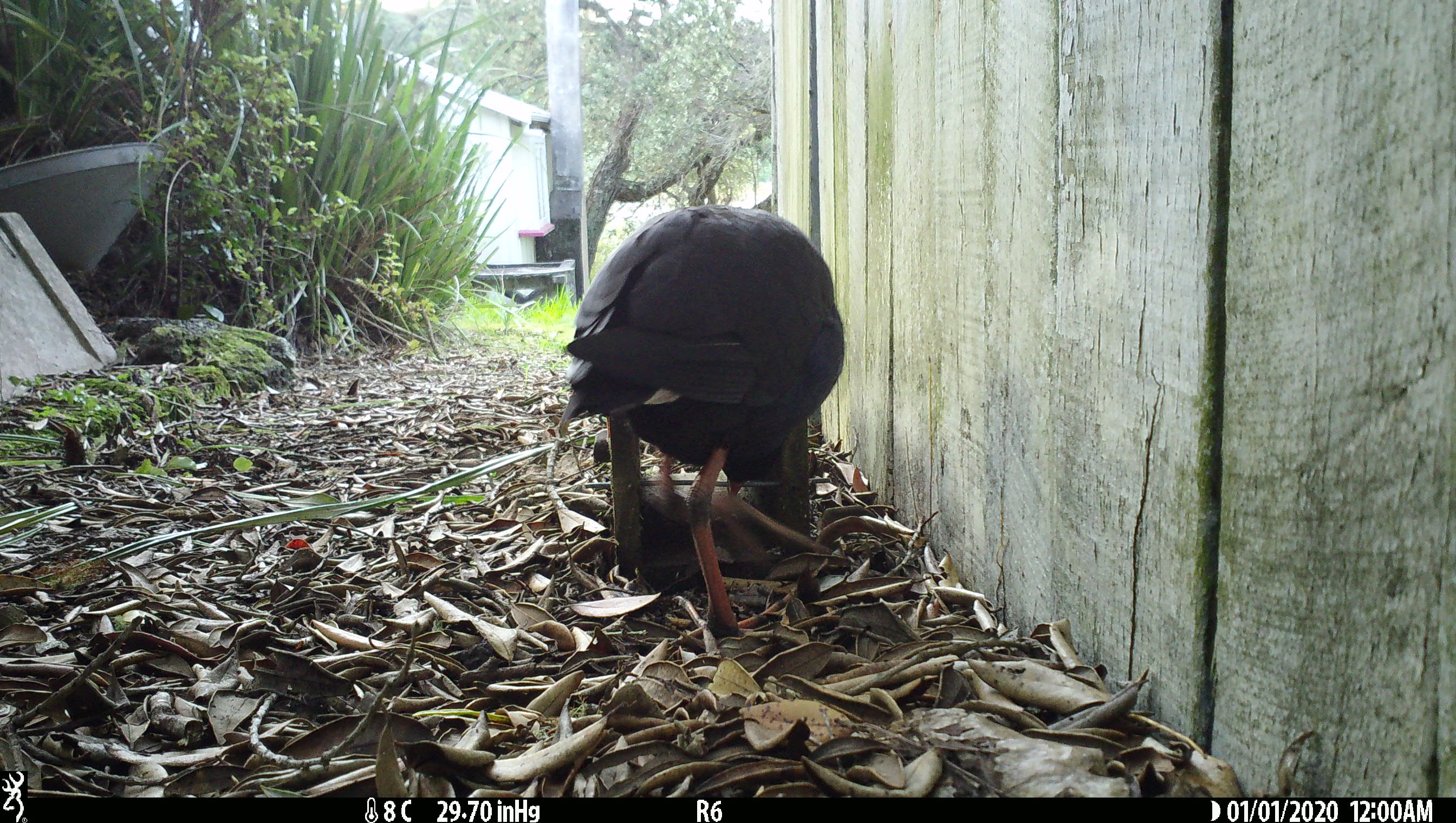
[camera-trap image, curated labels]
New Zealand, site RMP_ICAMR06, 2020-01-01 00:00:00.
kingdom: Animalia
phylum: Chordata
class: Aves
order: Gruiformes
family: Rallidae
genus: Porphyrio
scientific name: Porphyrio melanotus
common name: australasian swamphen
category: pukeko